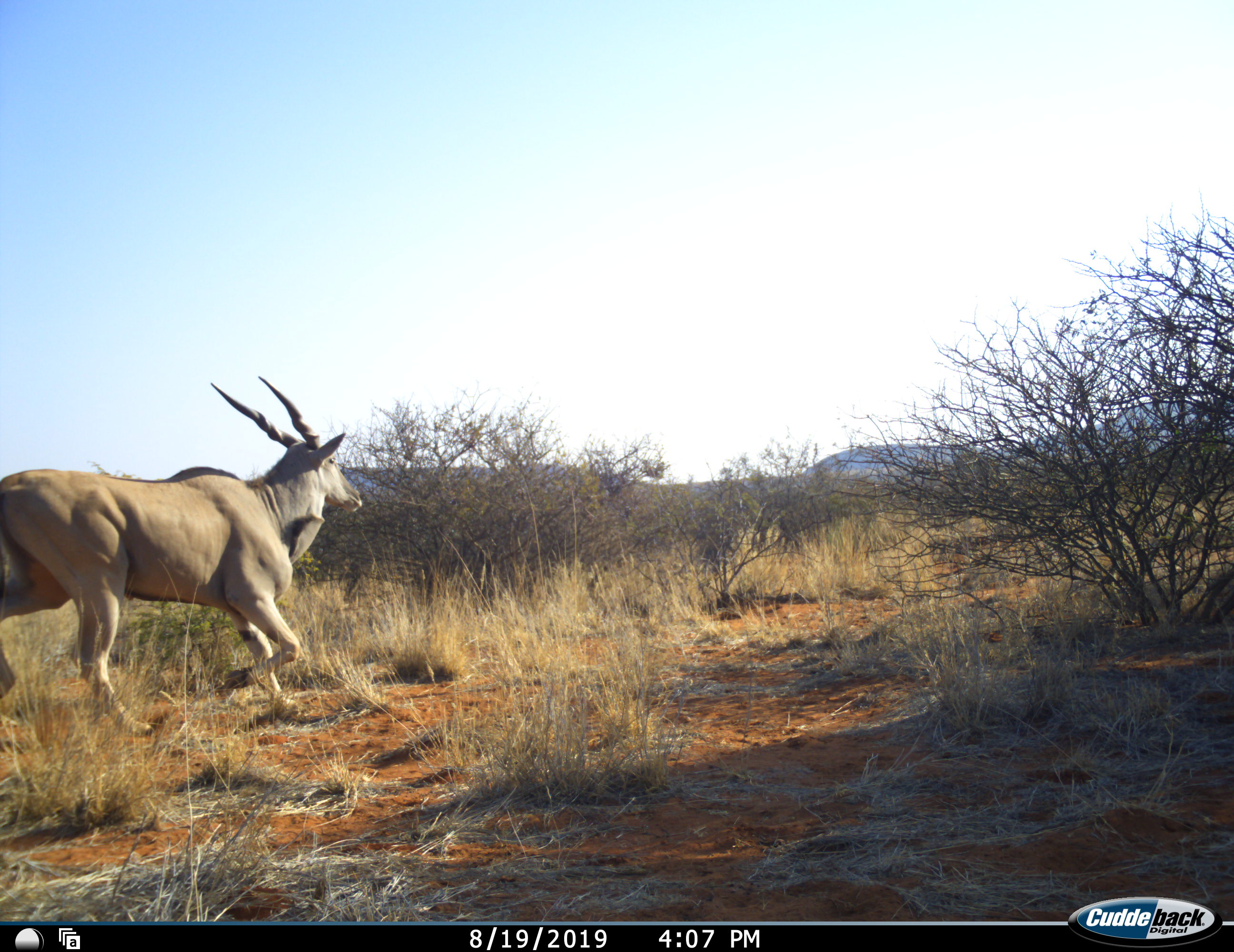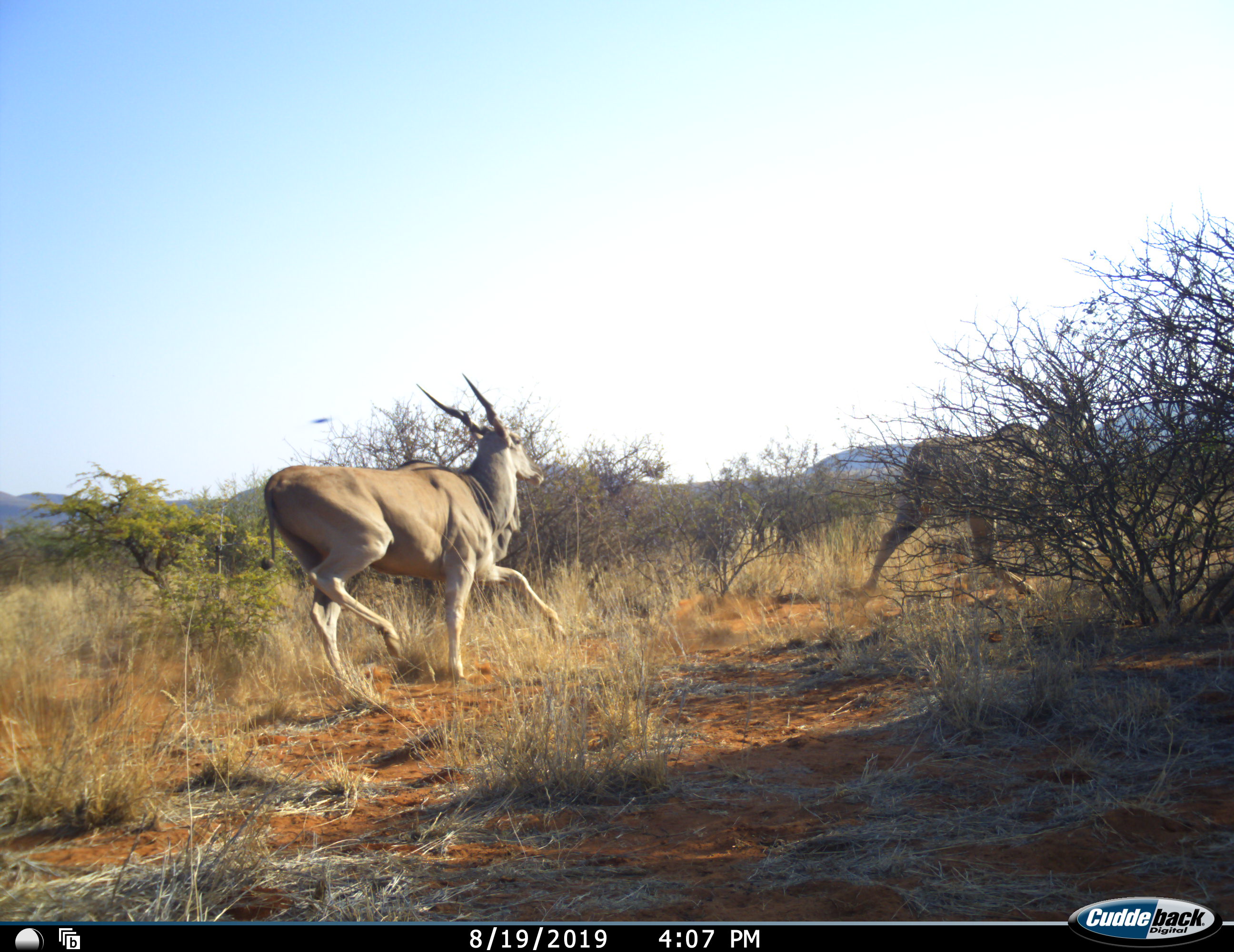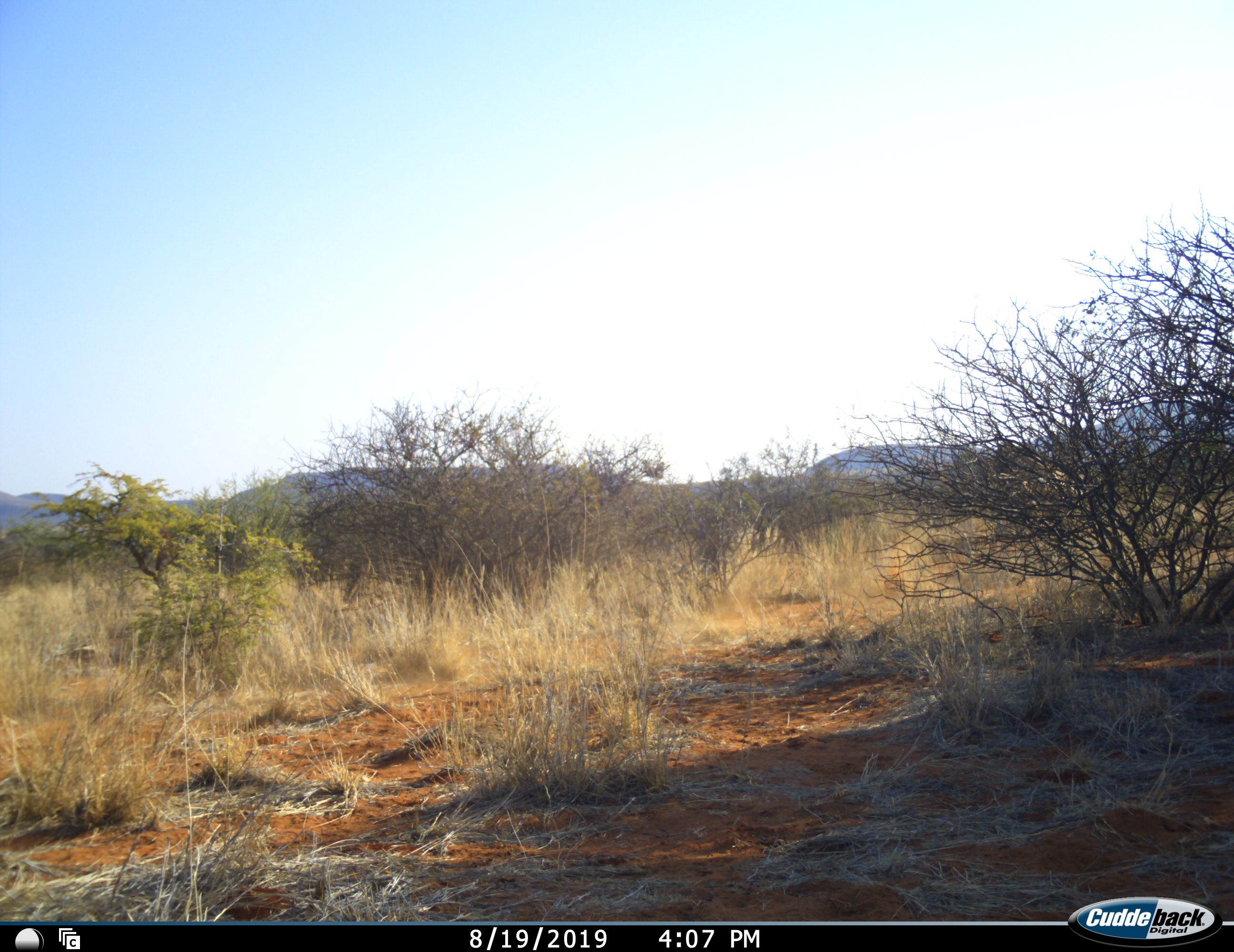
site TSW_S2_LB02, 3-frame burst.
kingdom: Animalia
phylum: Chordata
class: Mammalia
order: Artiodactyla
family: Bovidae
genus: Tragelaphus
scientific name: Tragelaphus oryx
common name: eland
Eland (Tragelaphus oryx), count 2. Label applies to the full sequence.